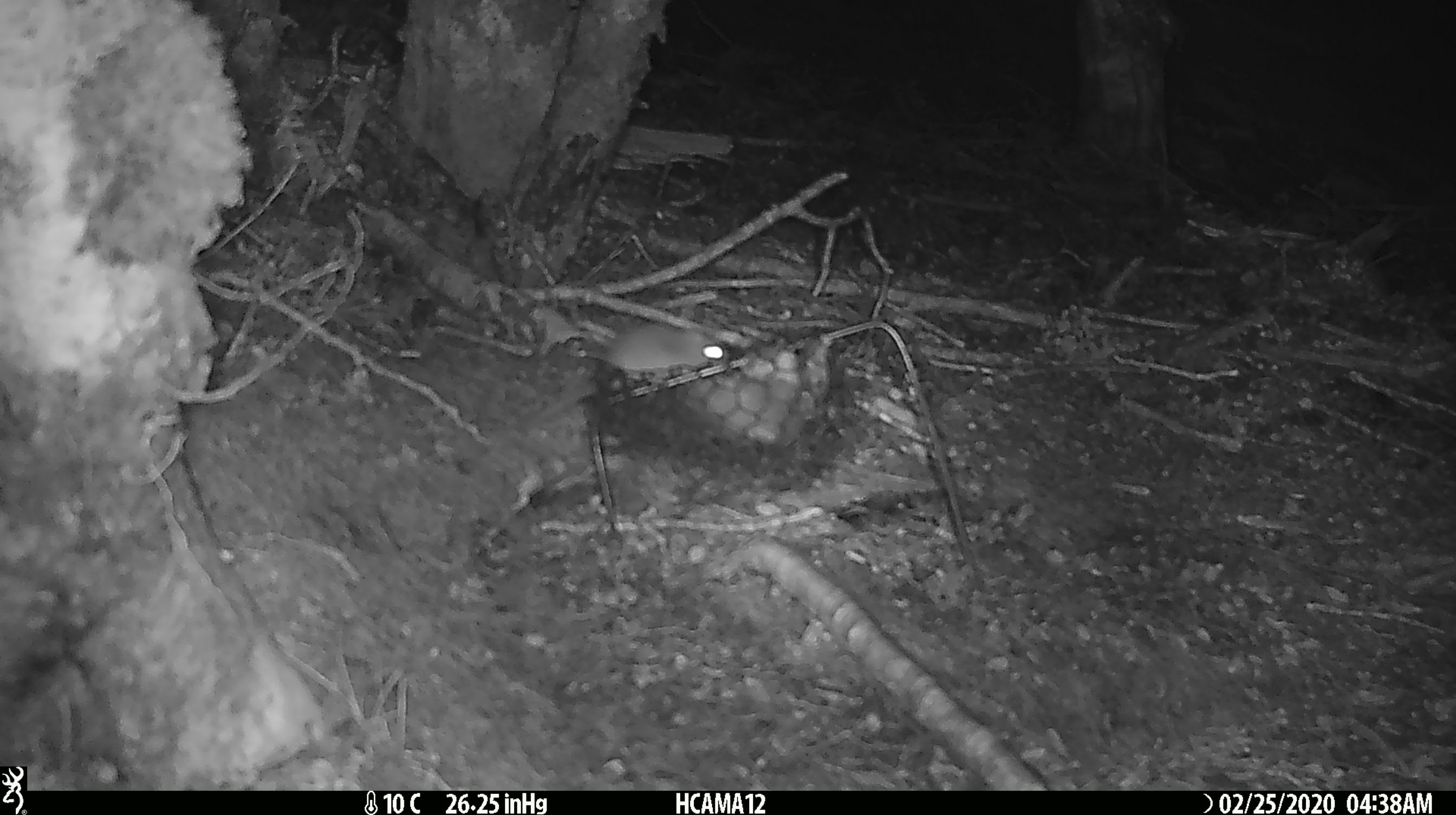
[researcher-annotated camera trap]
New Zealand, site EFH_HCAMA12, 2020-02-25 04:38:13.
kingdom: Animalia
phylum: Chordata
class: Mammalia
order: Rodentia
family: Muridae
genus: Mus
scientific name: Mus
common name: mouse